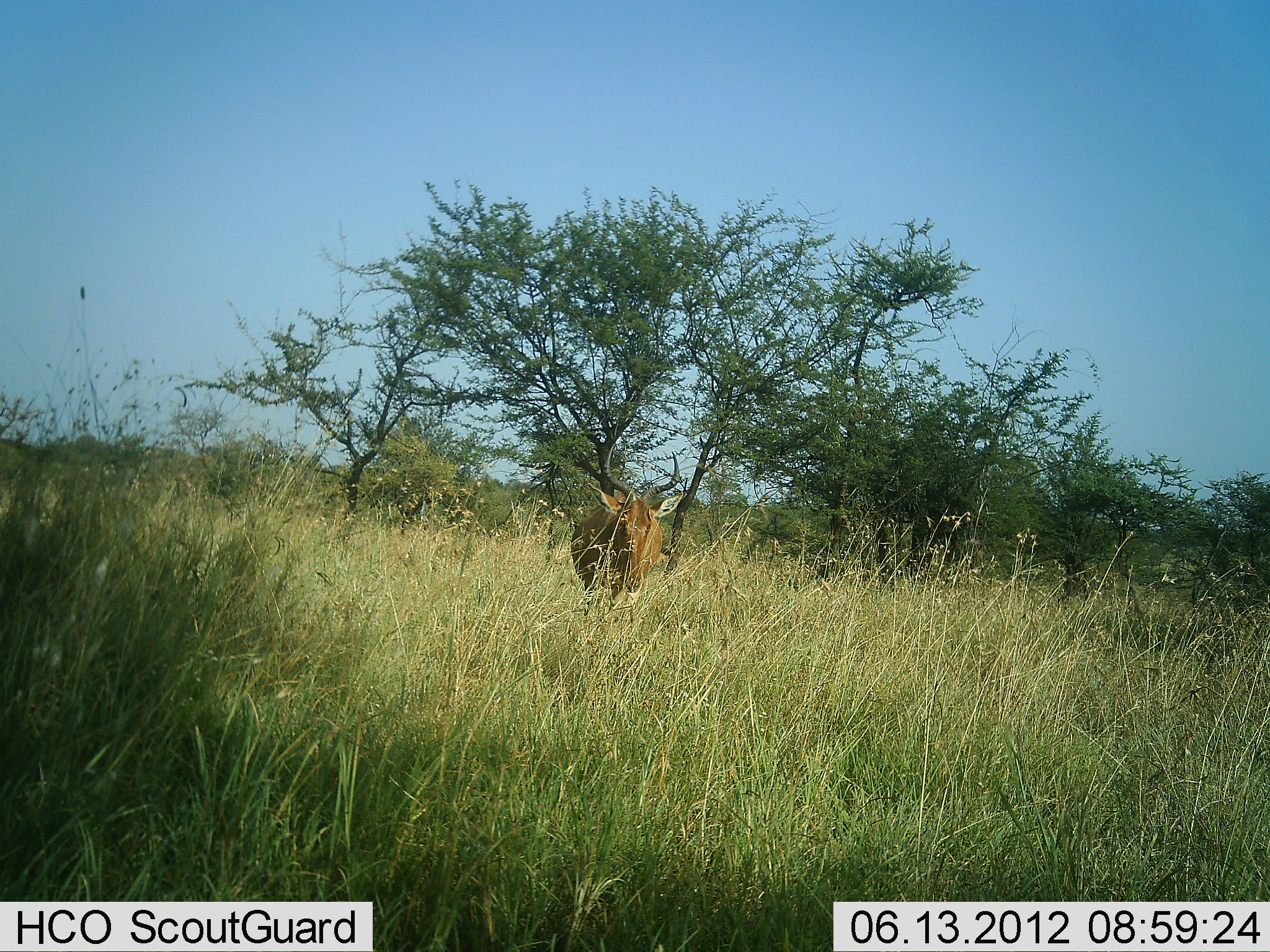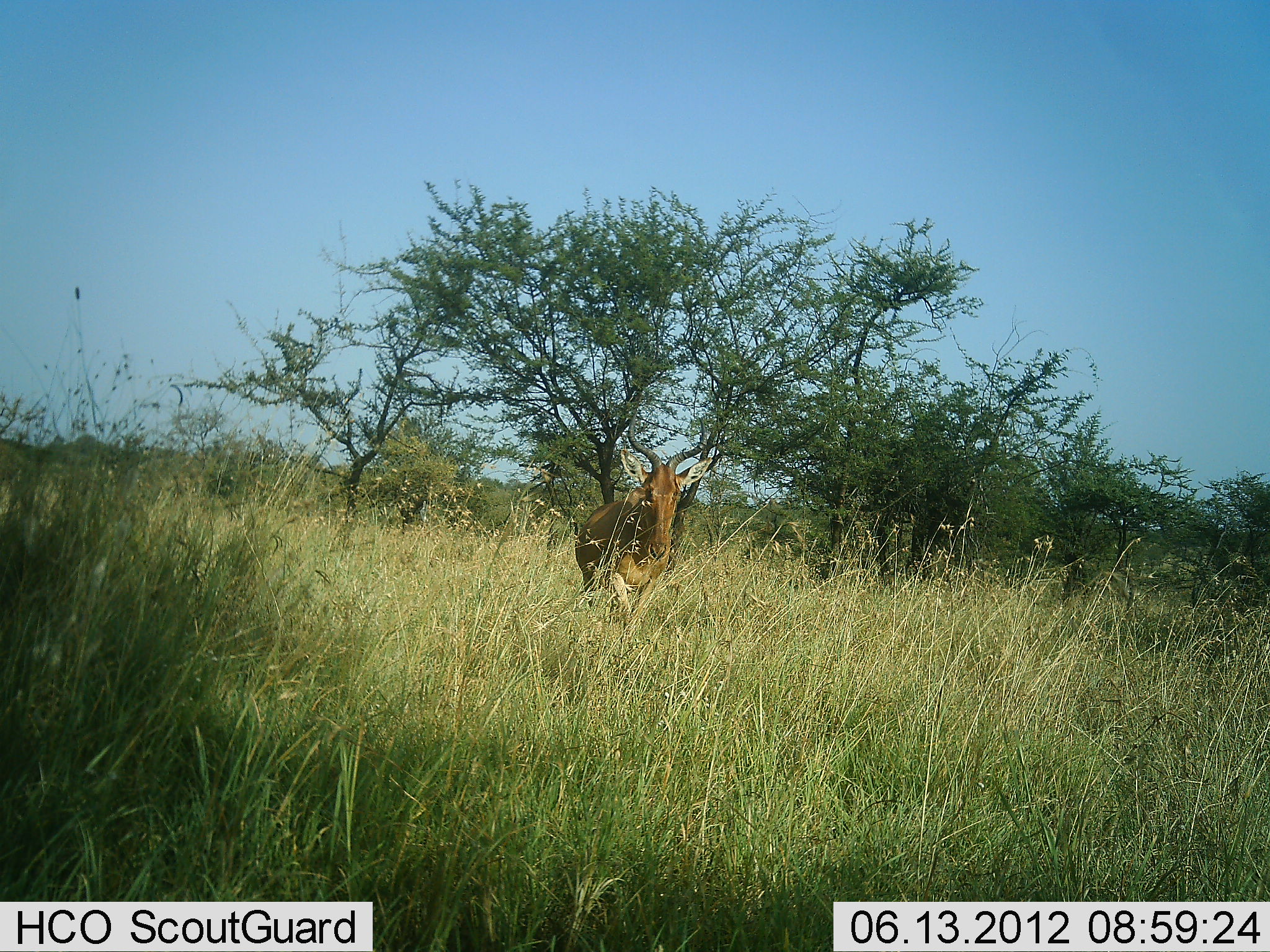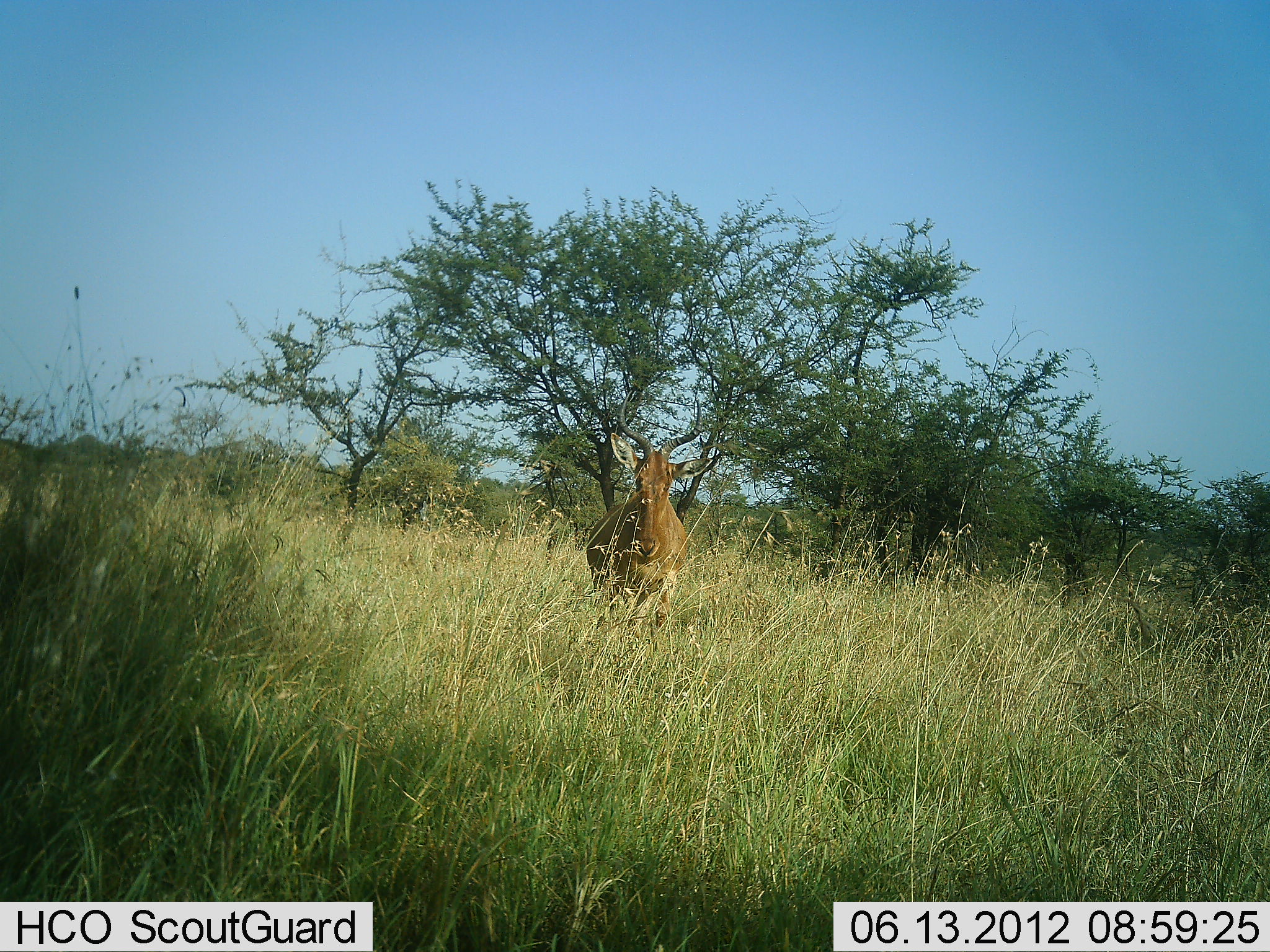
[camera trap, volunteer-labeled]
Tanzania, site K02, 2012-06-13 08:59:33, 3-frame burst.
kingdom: Animalia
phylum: Chordata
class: Mammalia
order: Artiodactyla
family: Bovidae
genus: Alcelaphus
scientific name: Alcelaphus buselaphus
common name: hartebeest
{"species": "hartebeest (Alcelaphus buselaphus)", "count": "1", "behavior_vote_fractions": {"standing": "10%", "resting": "0%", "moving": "90%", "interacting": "0%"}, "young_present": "0%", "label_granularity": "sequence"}